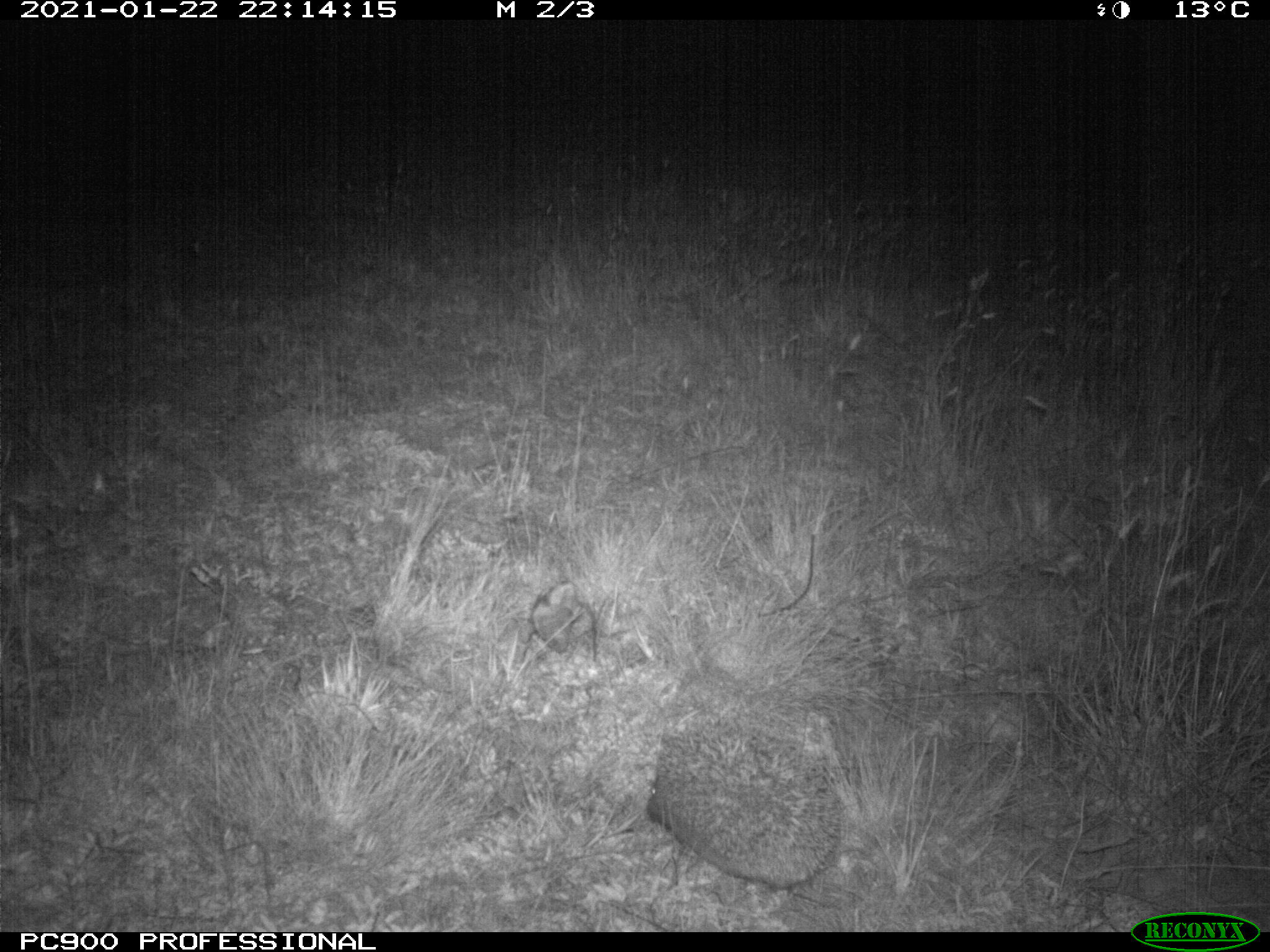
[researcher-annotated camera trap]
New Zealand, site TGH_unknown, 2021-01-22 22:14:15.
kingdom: Animalia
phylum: Chordata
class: Mammalia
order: Eulipotyphla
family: Erinaceidae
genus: Erinaceus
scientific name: Erinaceus europaeus europaeus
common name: european hedgehog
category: hedgehog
Hedgehog (european hedgehog) (Erinaceus europaeus europaeus).